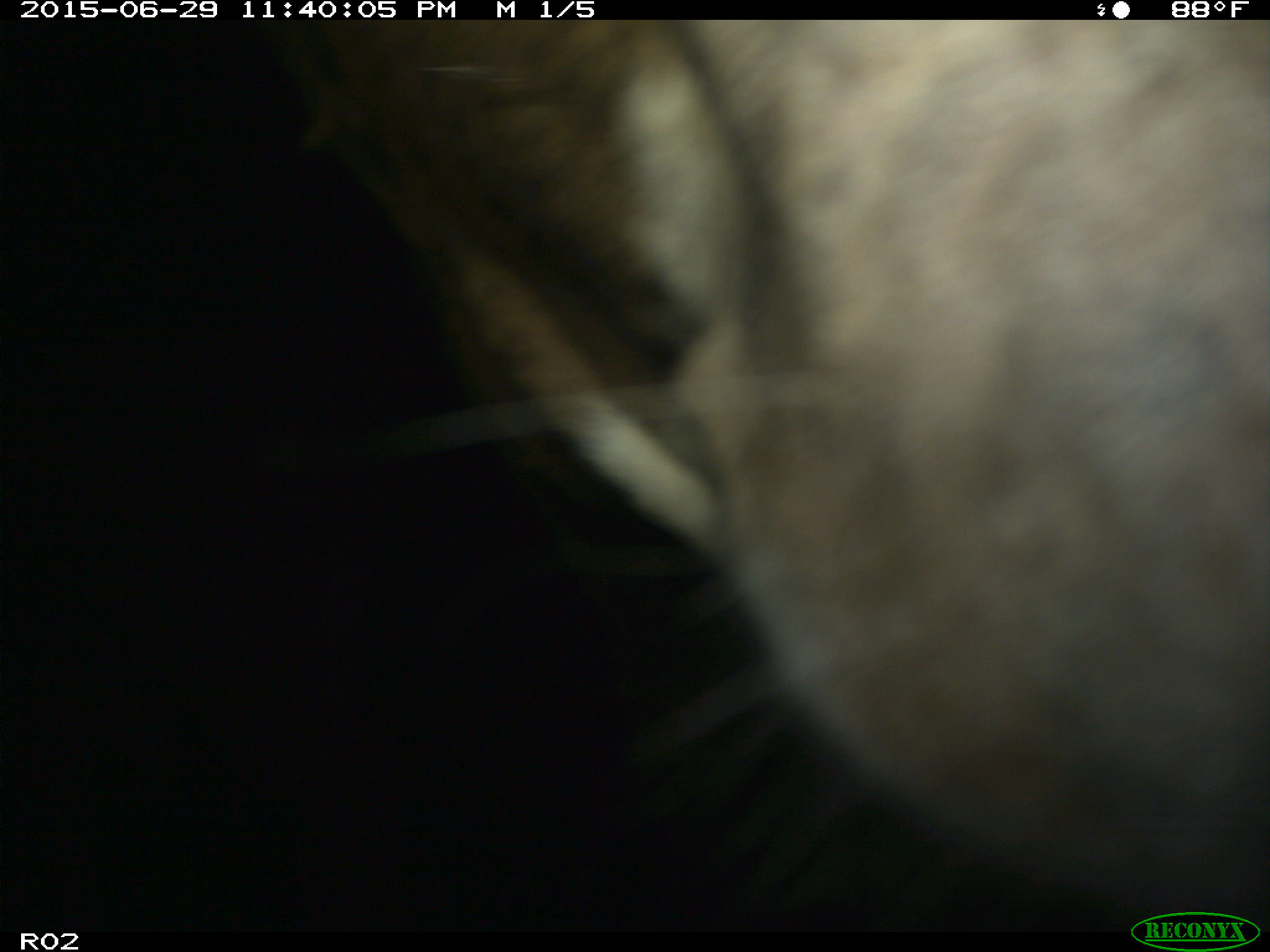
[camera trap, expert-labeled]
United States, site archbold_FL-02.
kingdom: Animalia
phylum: Chordata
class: Mammalia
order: Artiodactyla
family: Bovidae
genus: Bos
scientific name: Bos taurus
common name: domestic cow